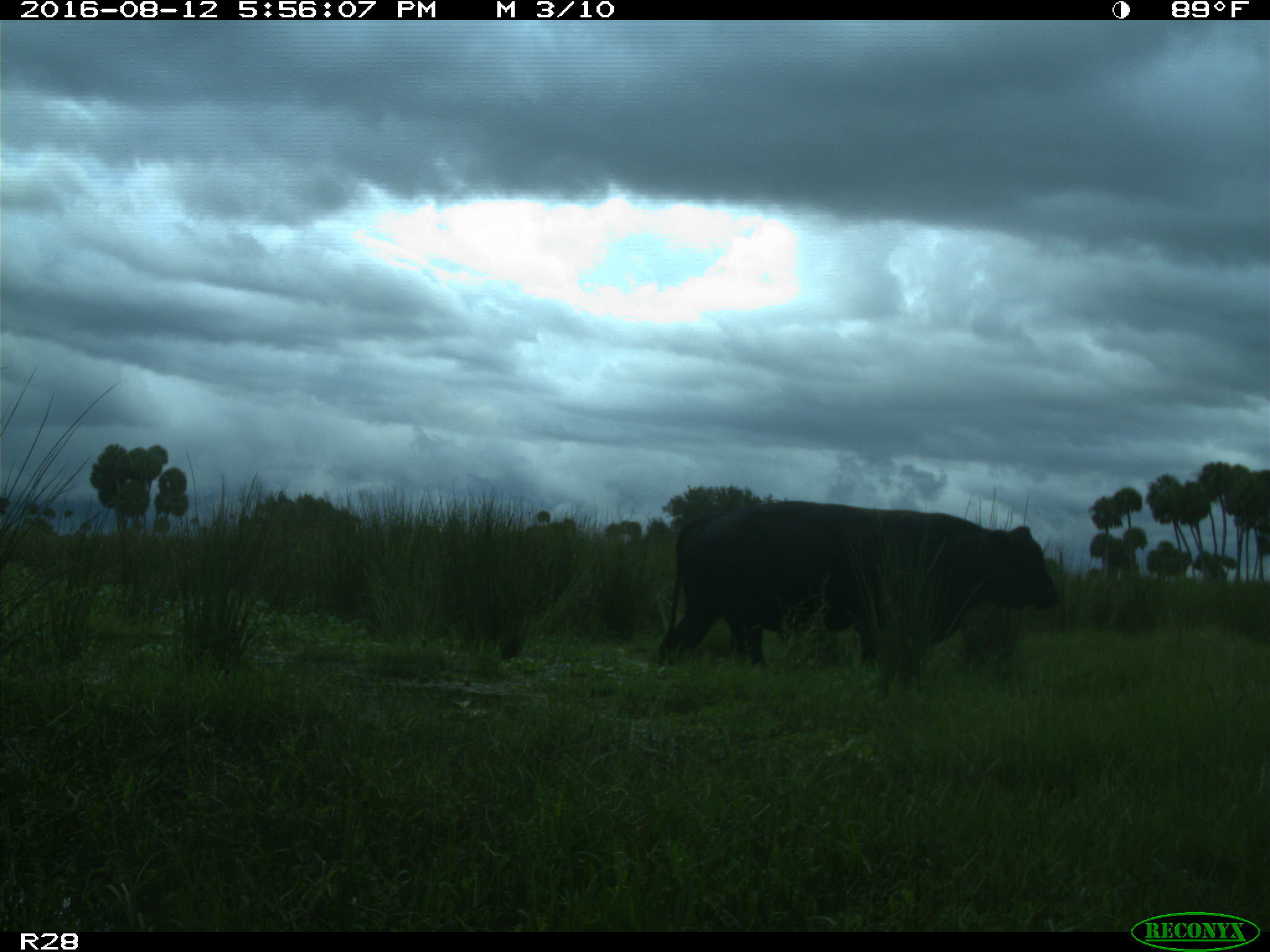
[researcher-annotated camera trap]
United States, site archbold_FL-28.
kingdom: Animalia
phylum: Chordata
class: Mammalia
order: Artiodactyla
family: Bovidae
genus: Bos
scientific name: Bos taurus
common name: domestic cow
Bos taurus (domestic cow).